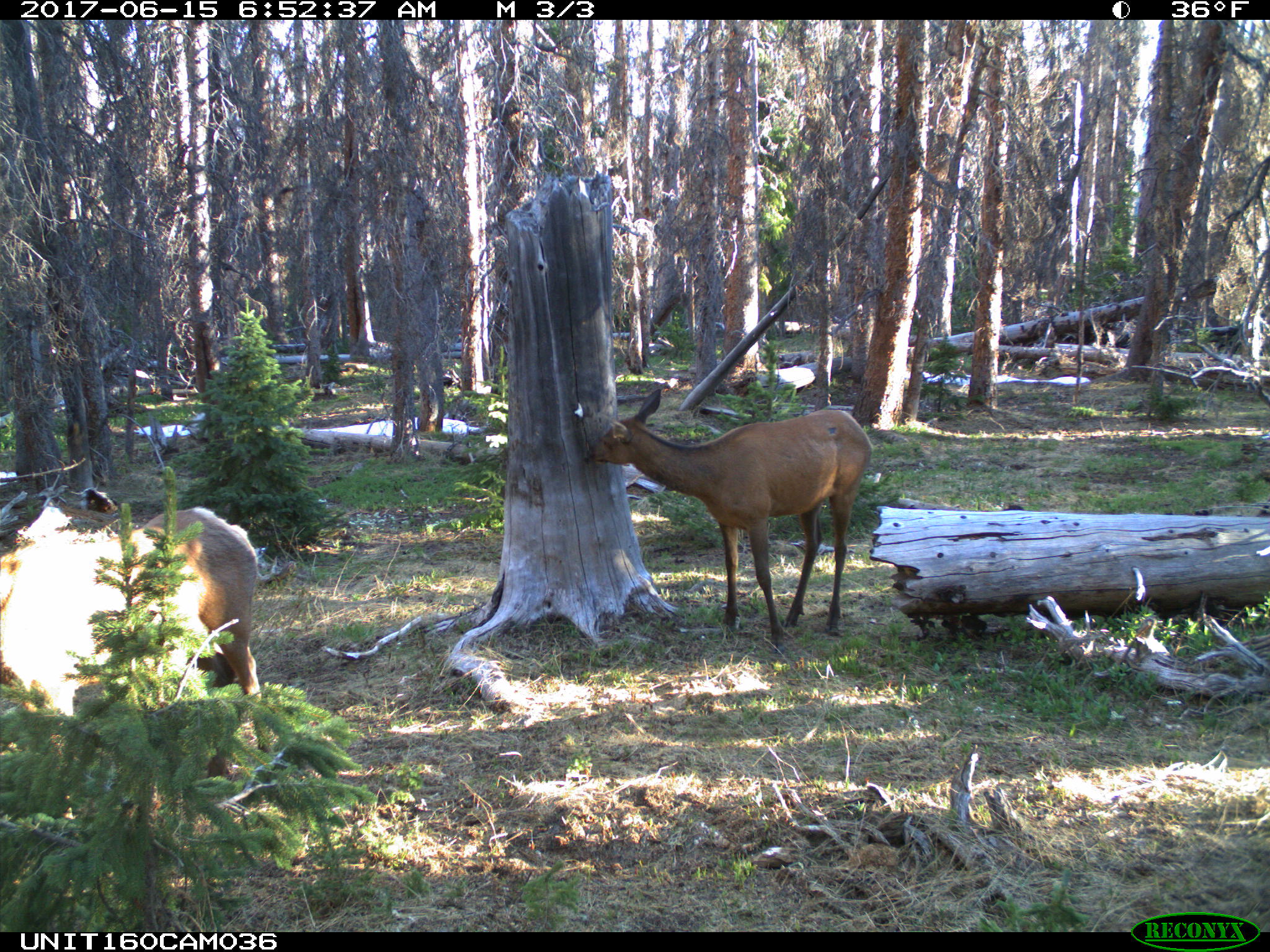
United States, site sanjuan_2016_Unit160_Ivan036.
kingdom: Animalia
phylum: Chordata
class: Mammalia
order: Artiodactyla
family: Cervidae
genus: Cervus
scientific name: Cervus elaphus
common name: red deer